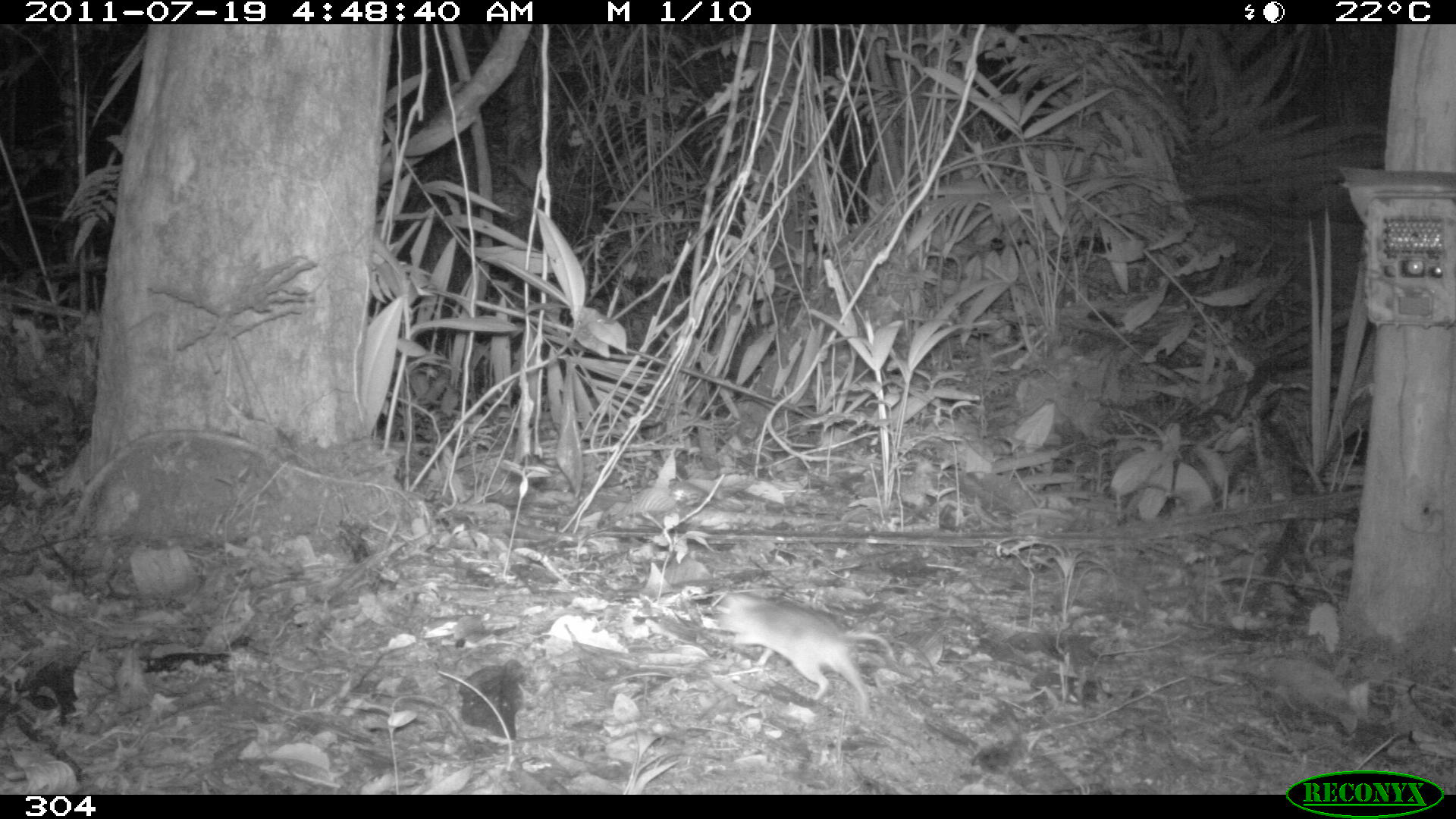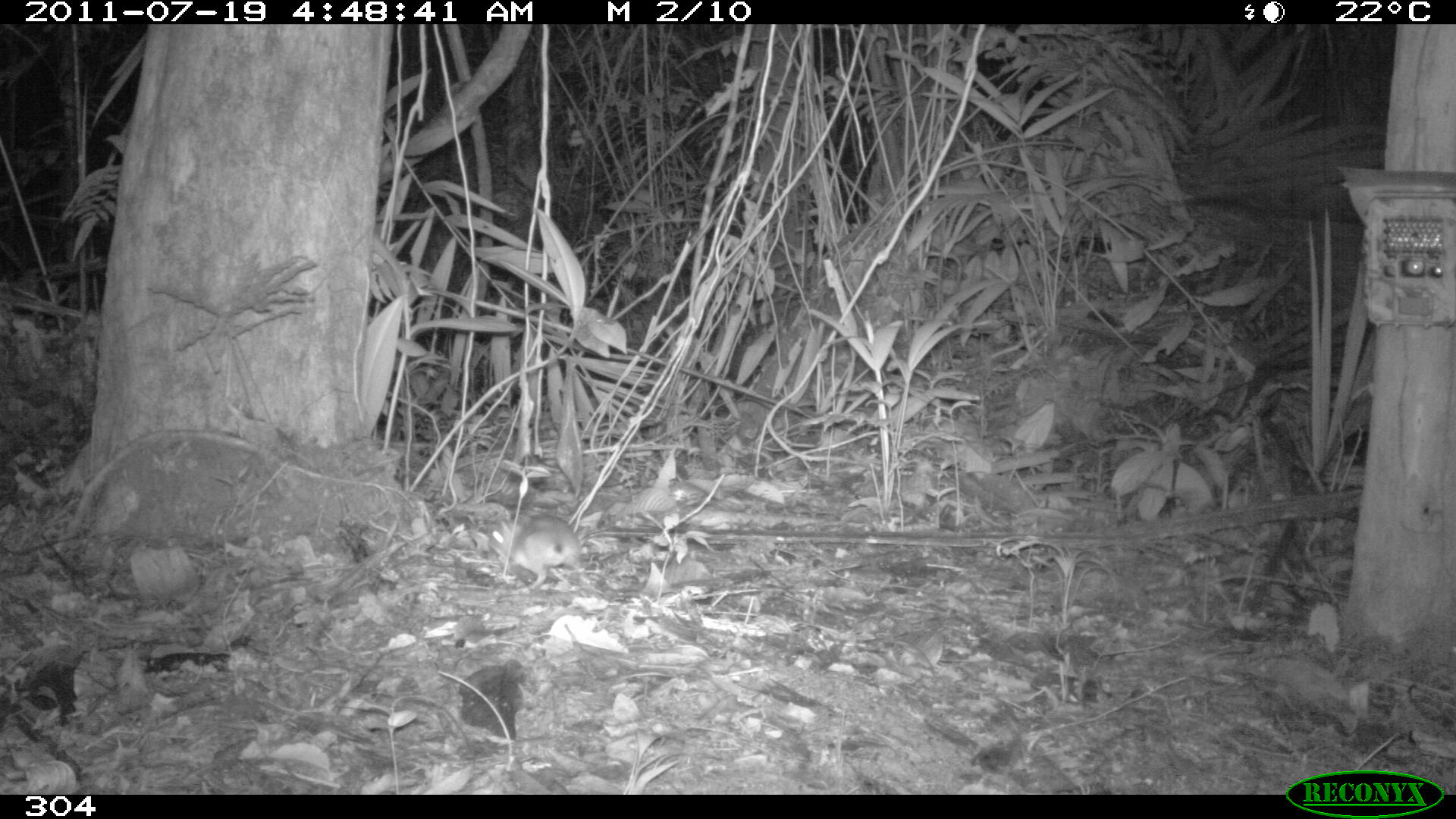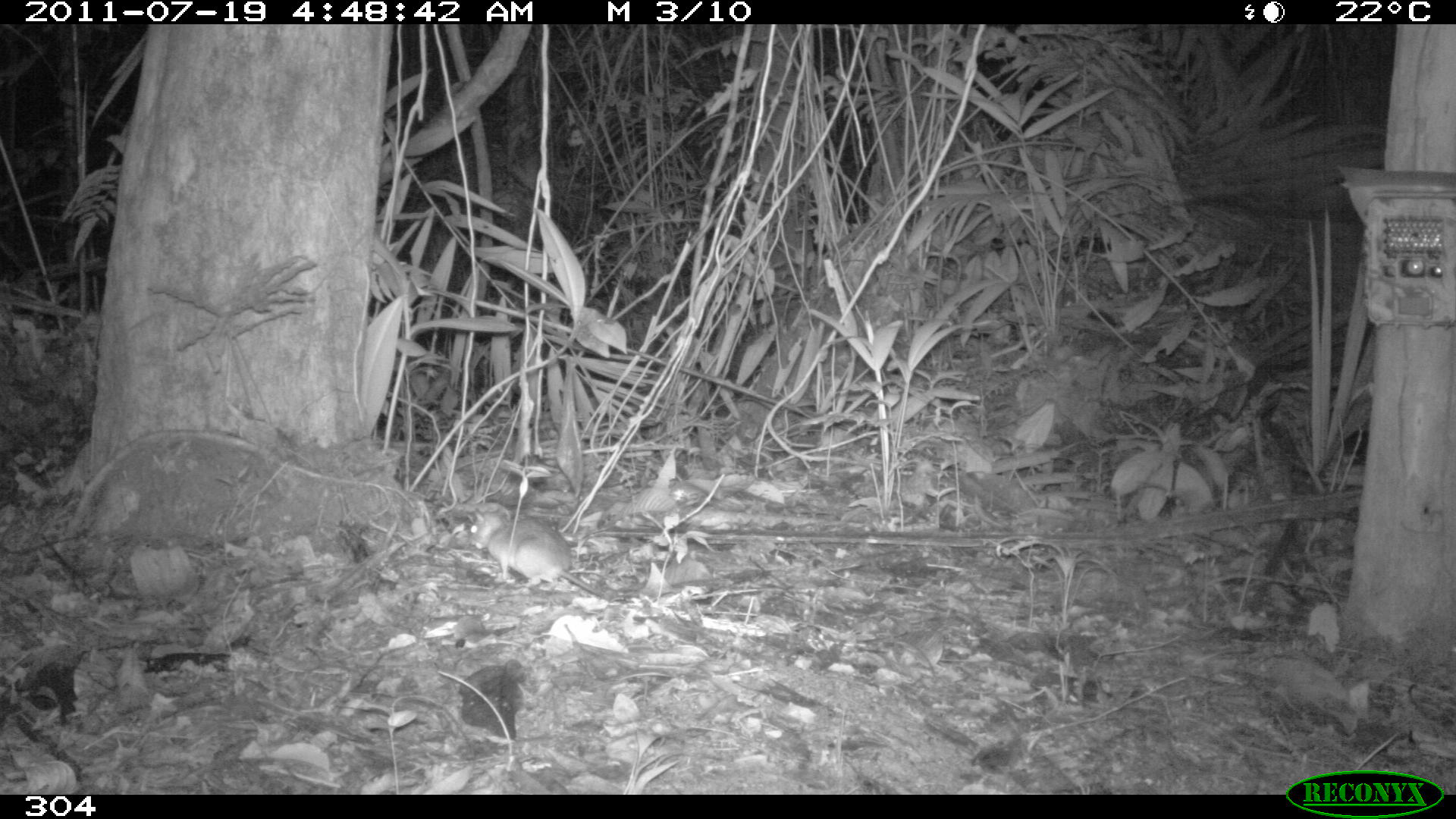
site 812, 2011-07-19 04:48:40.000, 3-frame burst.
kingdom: Animalia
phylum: Chordata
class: Mammalia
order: Rodentia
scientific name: Rodentia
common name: rodents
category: unknown rodent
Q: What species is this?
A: Unknown rodent (rodents) (Rodentia).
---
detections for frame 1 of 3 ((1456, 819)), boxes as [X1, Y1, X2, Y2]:
unknown rodent: [711, 592, 870, 709]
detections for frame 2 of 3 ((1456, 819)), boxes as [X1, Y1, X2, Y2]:
unknown rodent: [486, 512, 595, 594]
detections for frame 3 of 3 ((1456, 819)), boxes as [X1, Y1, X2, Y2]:
unknown rodent: [466, 506, 610, 600]